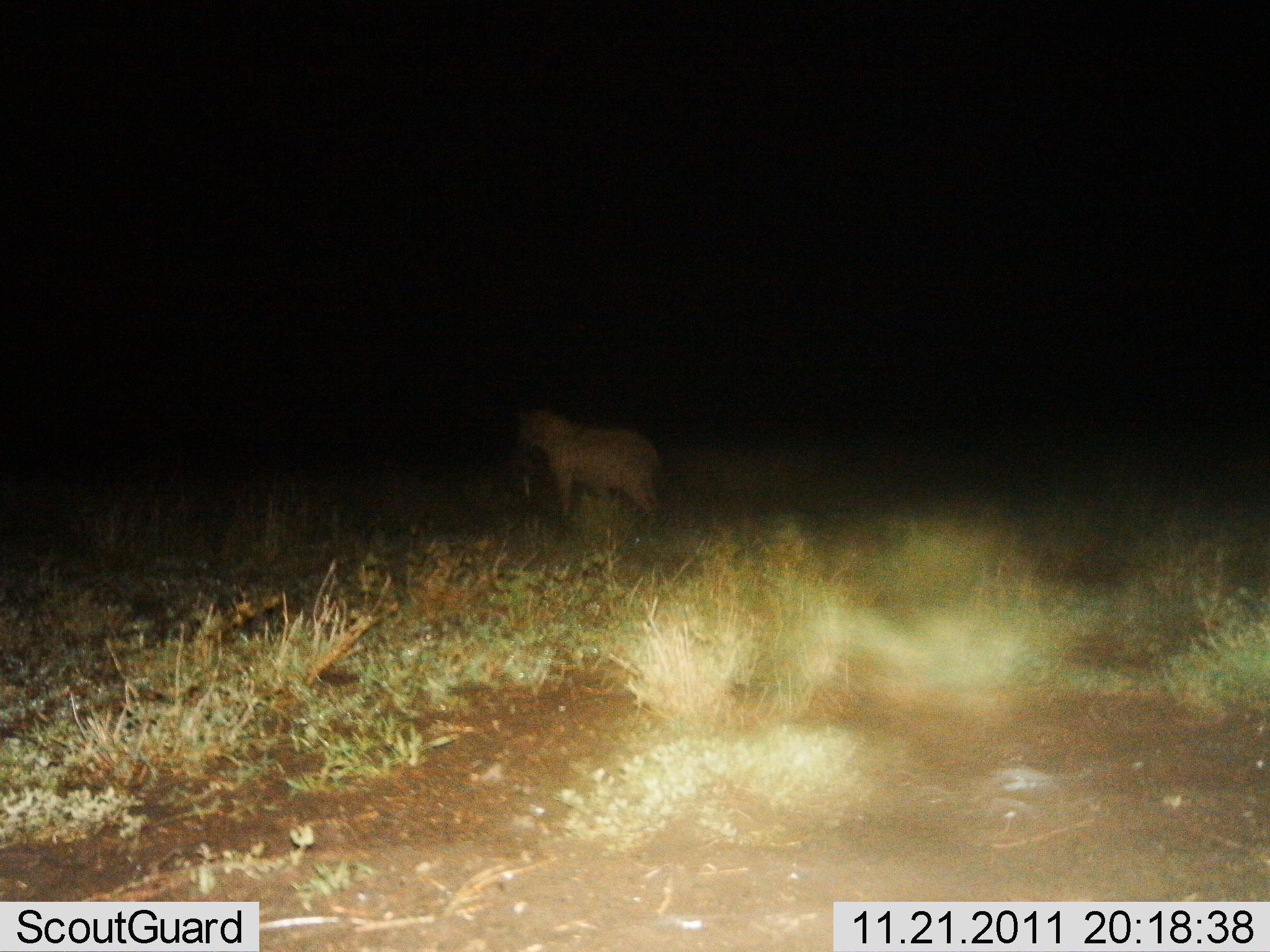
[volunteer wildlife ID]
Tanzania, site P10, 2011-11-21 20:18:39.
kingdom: Animalia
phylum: Chordata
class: Mammalia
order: Carnivora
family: Hyaenidae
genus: Crocuta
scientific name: Crocuta crocuta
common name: spotted hyena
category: hyenaspotted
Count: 1.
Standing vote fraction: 85%.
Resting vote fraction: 0%.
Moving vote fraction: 15%.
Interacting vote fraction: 0%.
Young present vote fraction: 0%.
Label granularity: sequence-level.